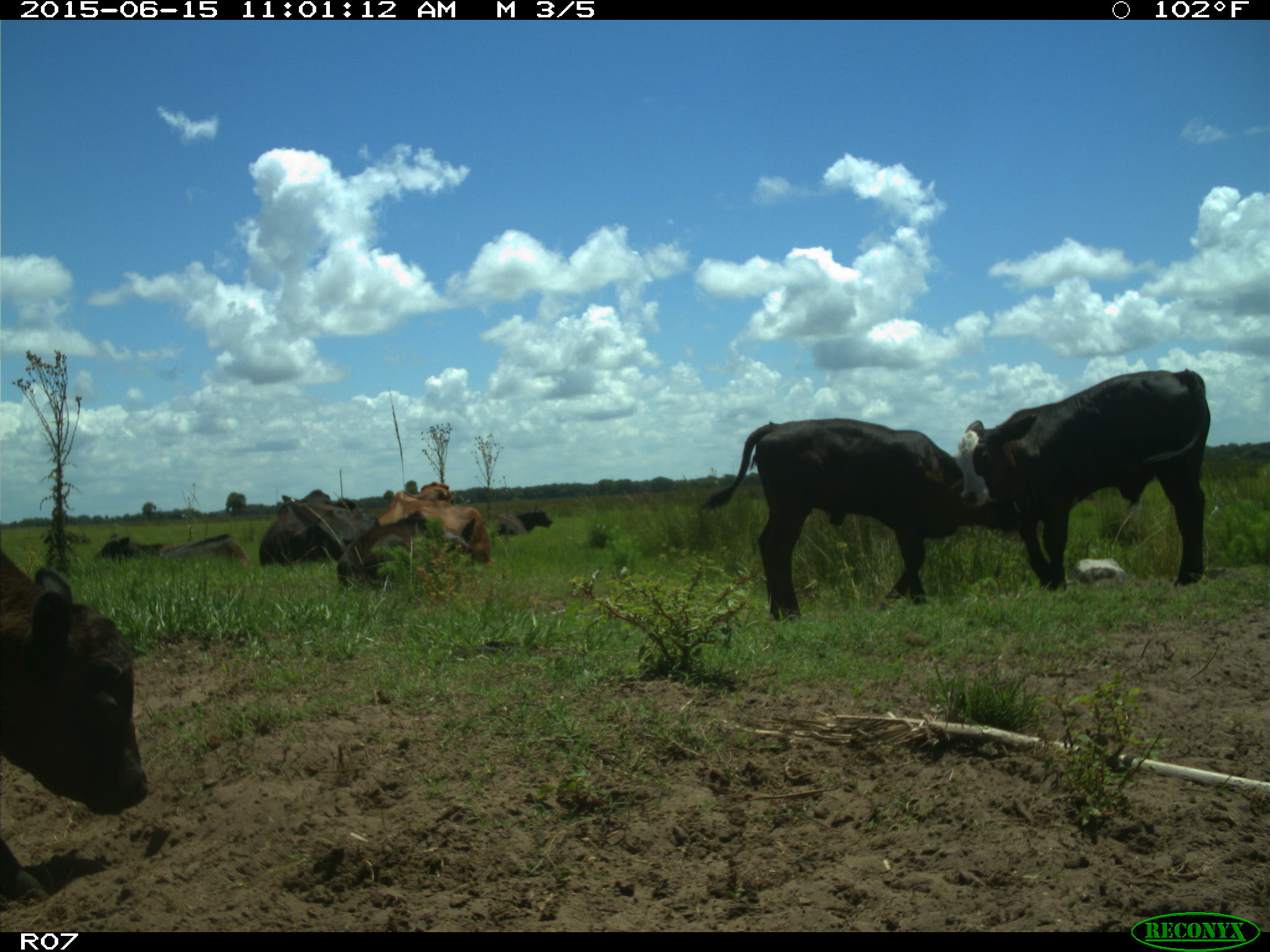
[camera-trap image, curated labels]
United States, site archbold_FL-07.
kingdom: Animalia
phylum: Chordata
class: Mammalia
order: Artiodactyla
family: Bovidae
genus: Bos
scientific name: Bos taurus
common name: domestic cow